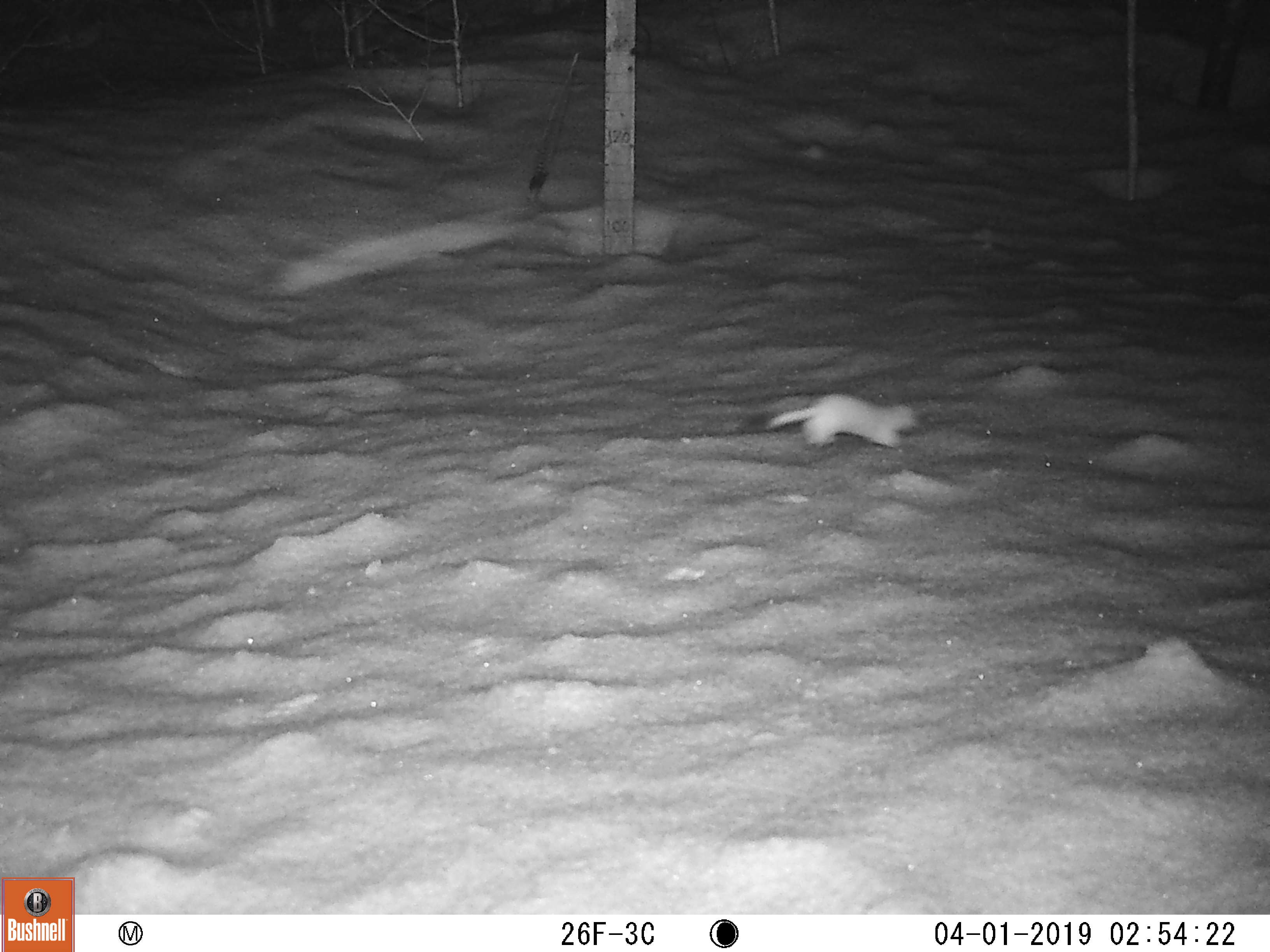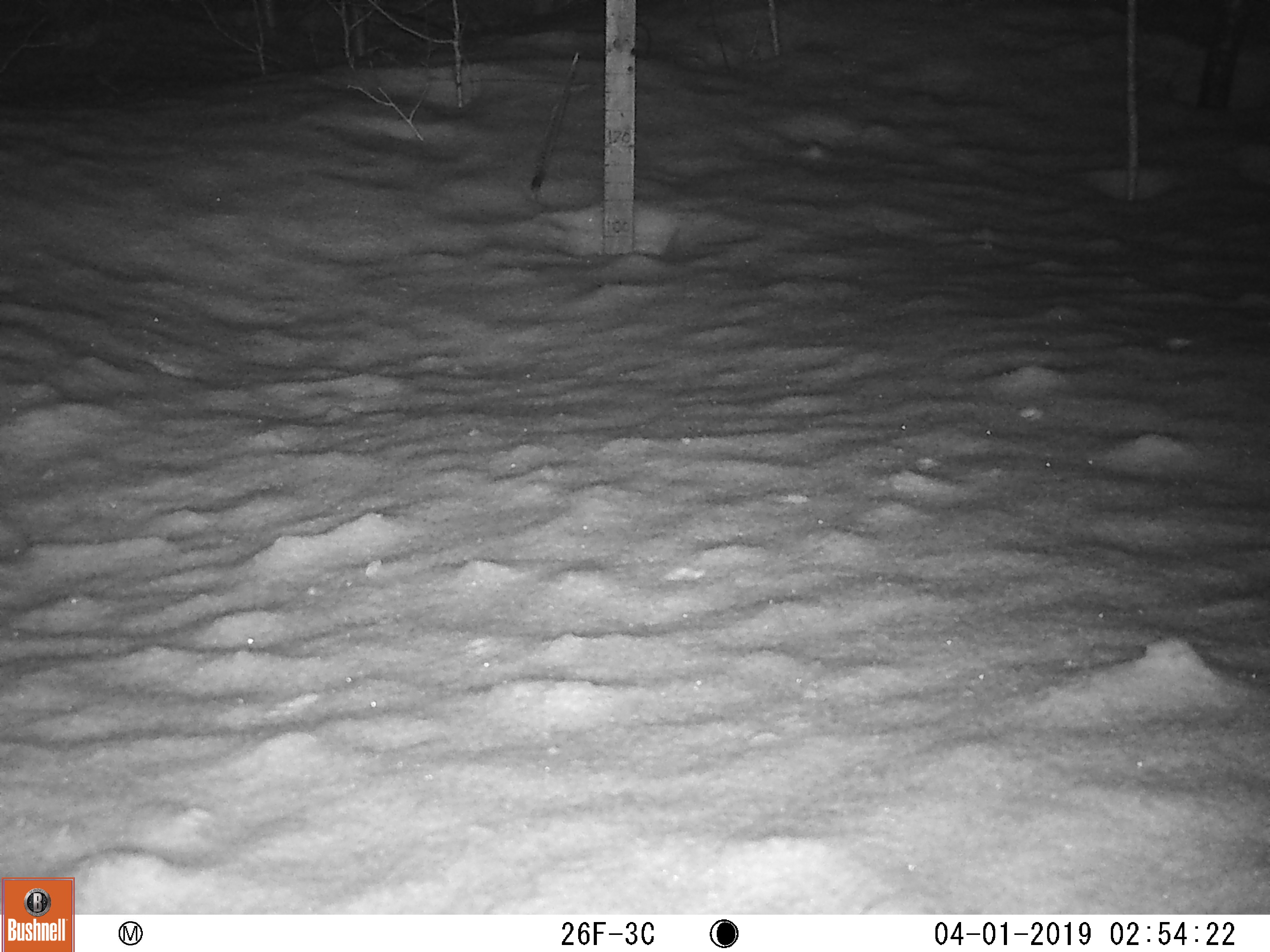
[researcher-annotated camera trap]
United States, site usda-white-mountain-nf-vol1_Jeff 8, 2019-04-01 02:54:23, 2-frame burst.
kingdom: Animalia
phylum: Chordata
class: Mammalia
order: Carnivora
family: Mustelidae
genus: Mustela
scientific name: Mustela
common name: weasel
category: weasel sp.